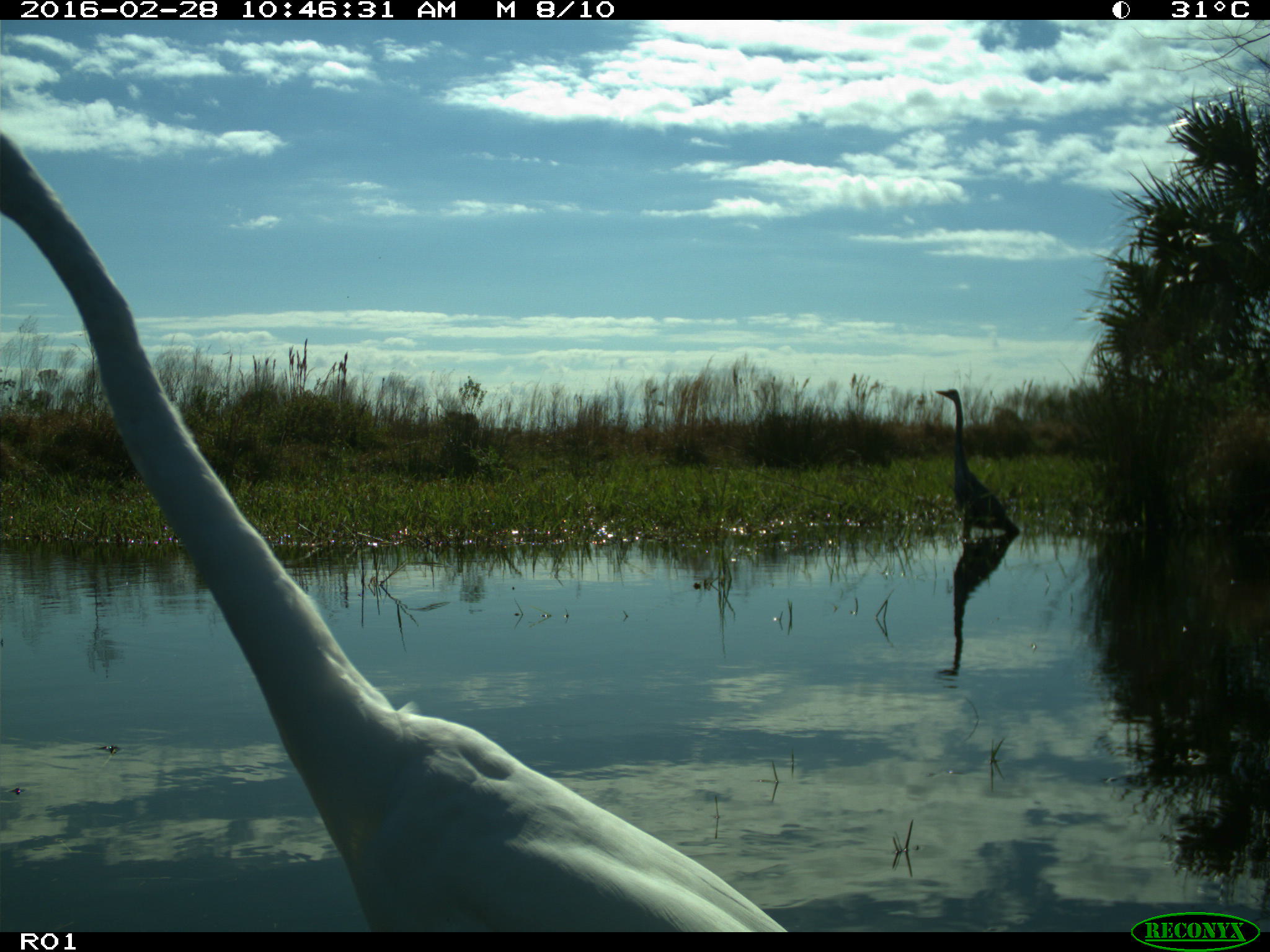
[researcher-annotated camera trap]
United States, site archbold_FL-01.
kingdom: Animalia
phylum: Chordata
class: Aves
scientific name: Aves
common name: birds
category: unidentified bird